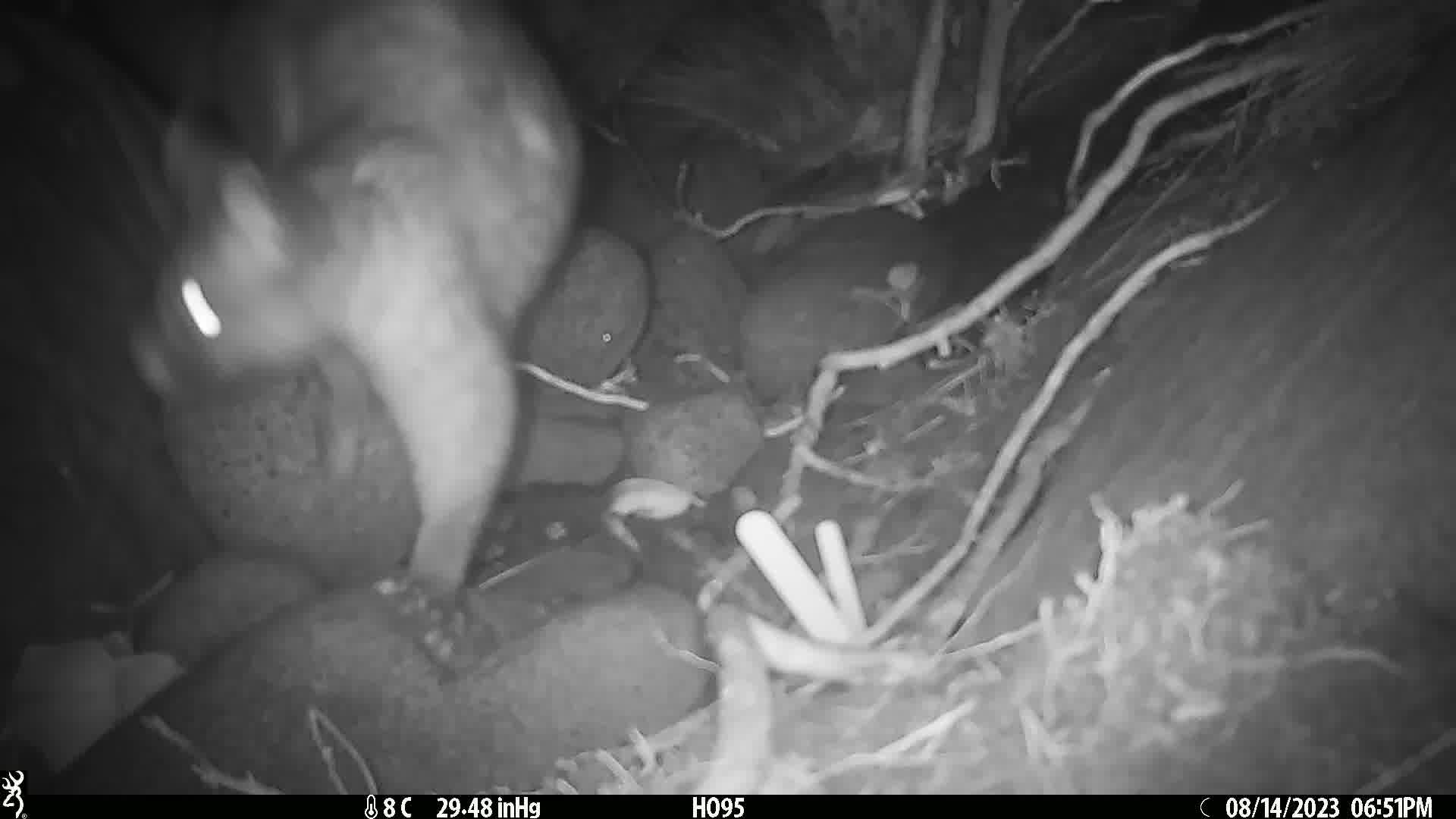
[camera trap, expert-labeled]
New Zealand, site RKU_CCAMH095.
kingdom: Animalia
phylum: Chordata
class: Mammalia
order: Diprotodontia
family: Phalangeridae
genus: Trichosurus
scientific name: Trichosurus vulpecula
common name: common brushtail possum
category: possum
Possum (common brushtail possum) (Trichosurus vulpecula).